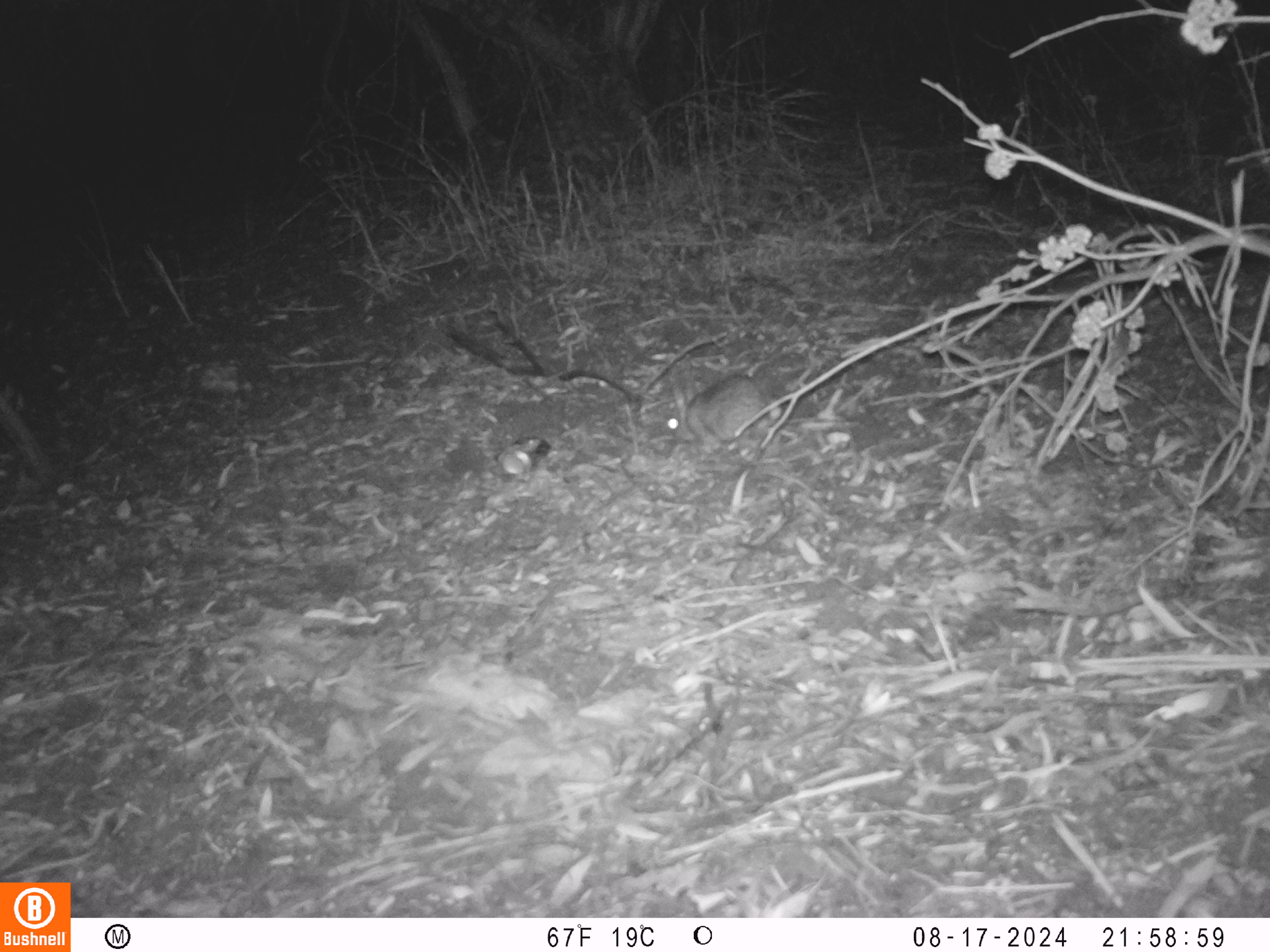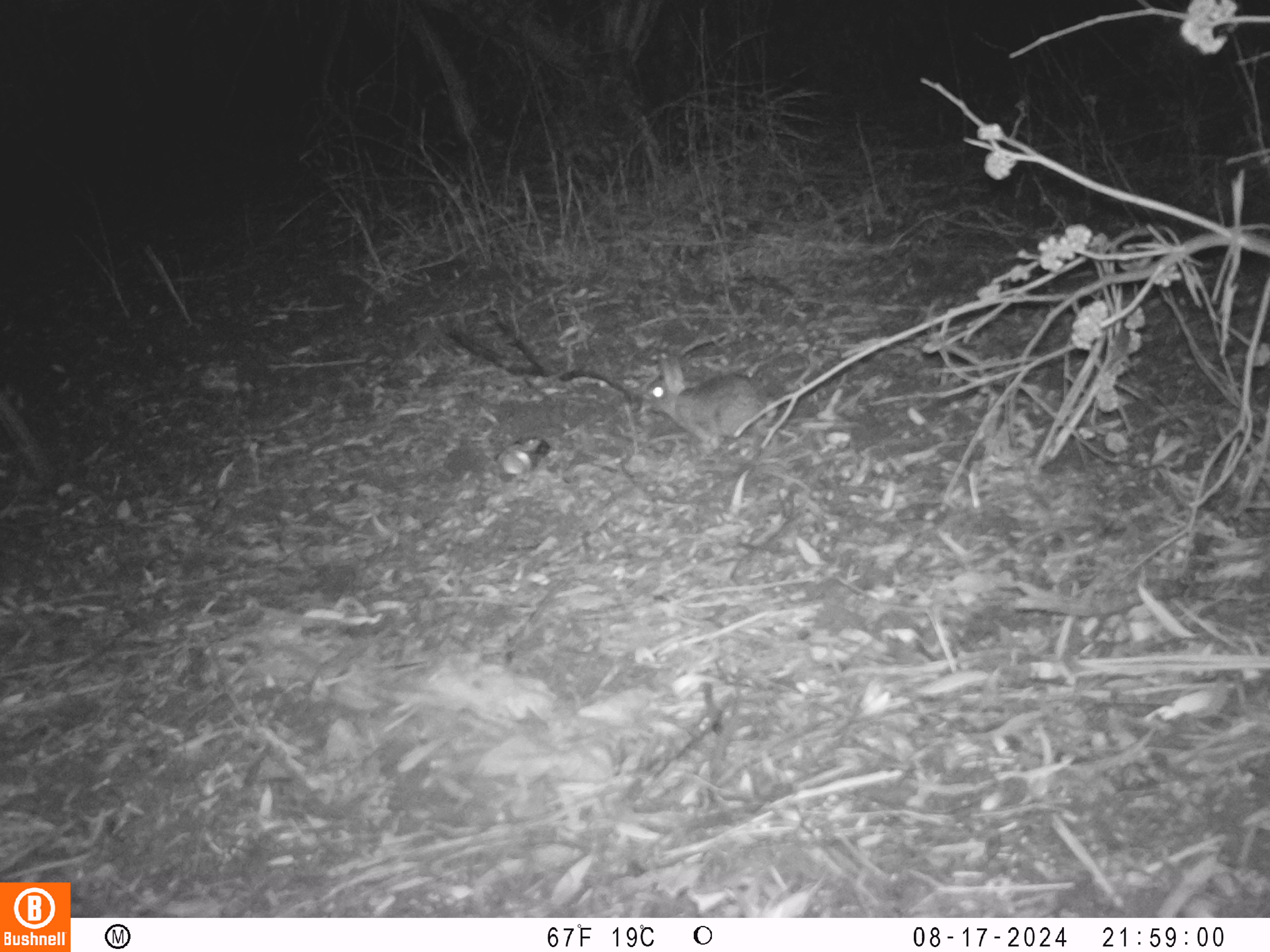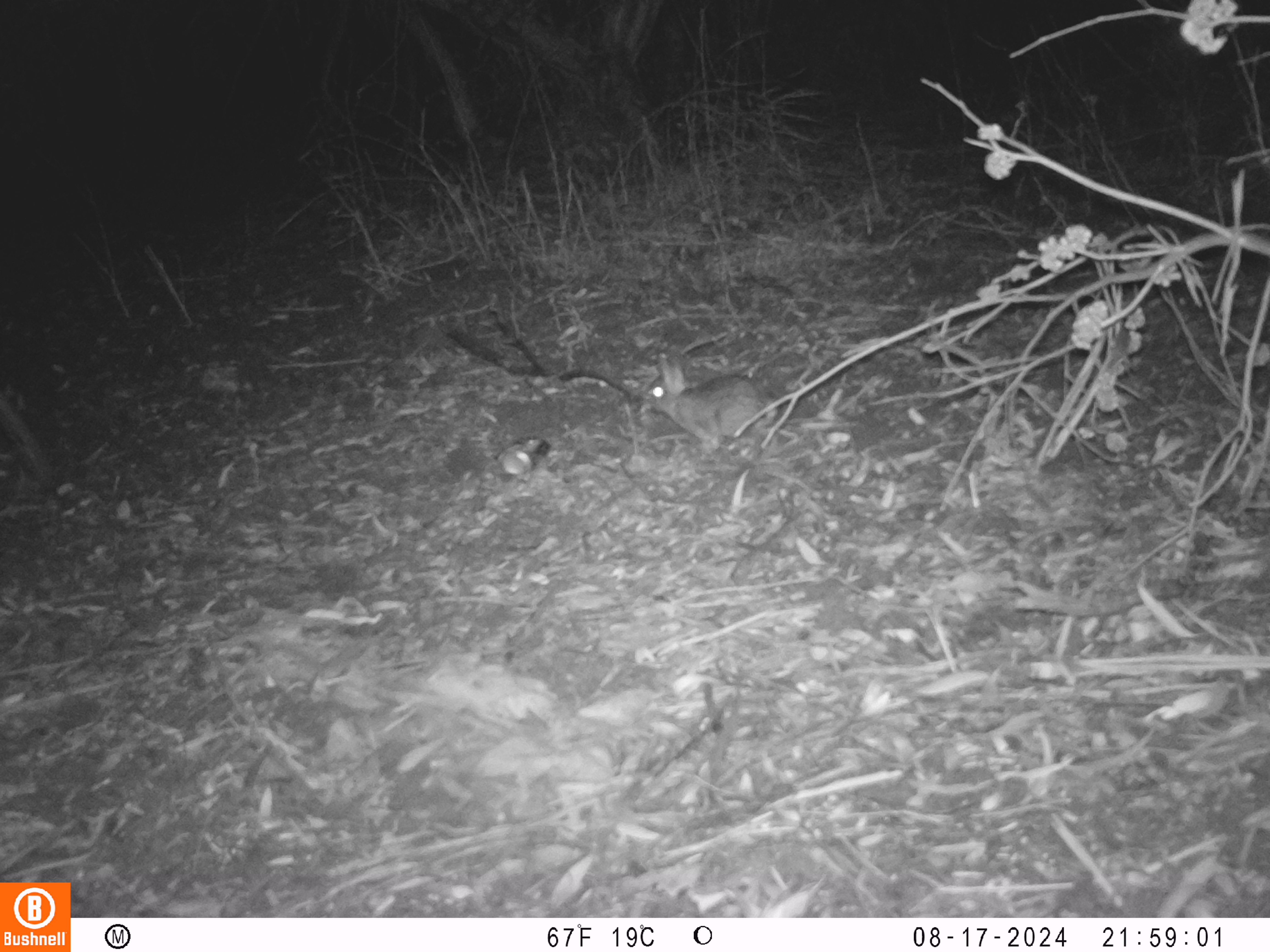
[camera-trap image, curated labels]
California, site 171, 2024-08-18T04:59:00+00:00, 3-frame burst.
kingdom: Animalia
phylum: Chordata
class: Mammalia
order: Lagomorpha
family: Leporidae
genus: Sylvilagus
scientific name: Sylvilagus bachmani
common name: brush rabbit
Brush rabbit (Sylvilagus bachmani).